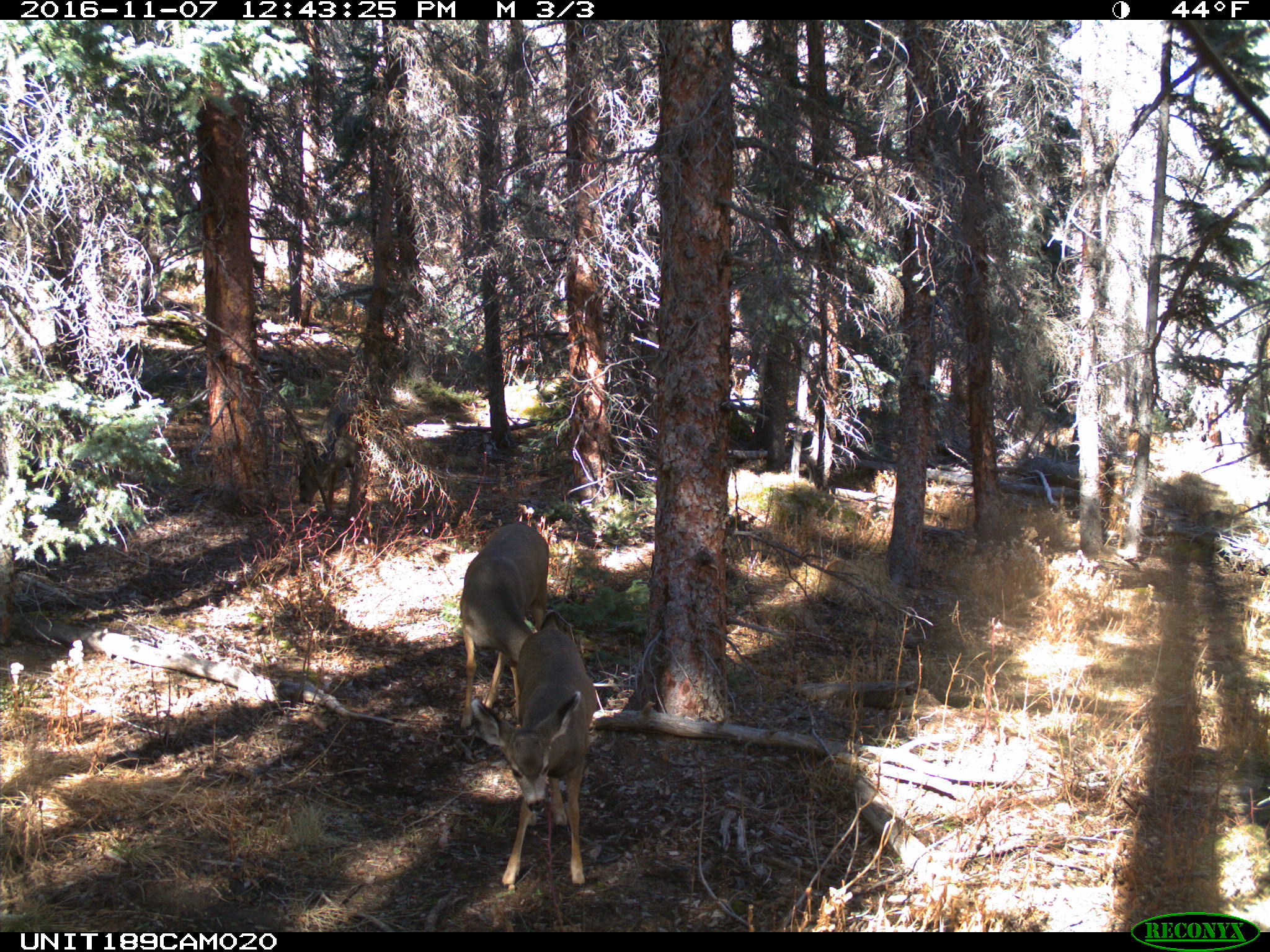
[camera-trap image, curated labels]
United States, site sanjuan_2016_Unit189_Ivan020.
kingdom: Animalia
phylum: Chordata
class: Mammalia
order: Artiodactyla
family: Cervidae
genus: Odocoileus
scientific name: Odocoileus hemionus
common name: mule deer